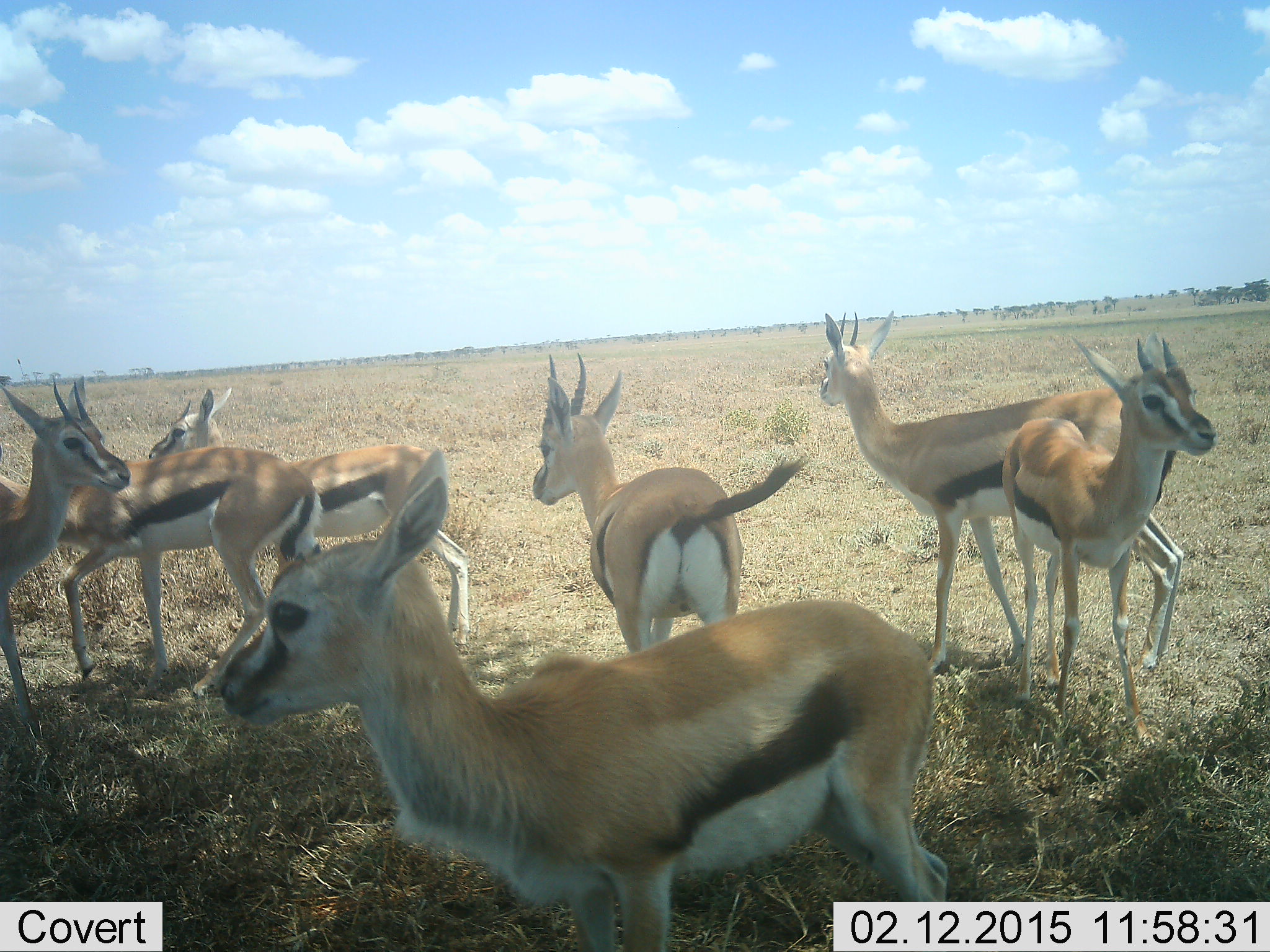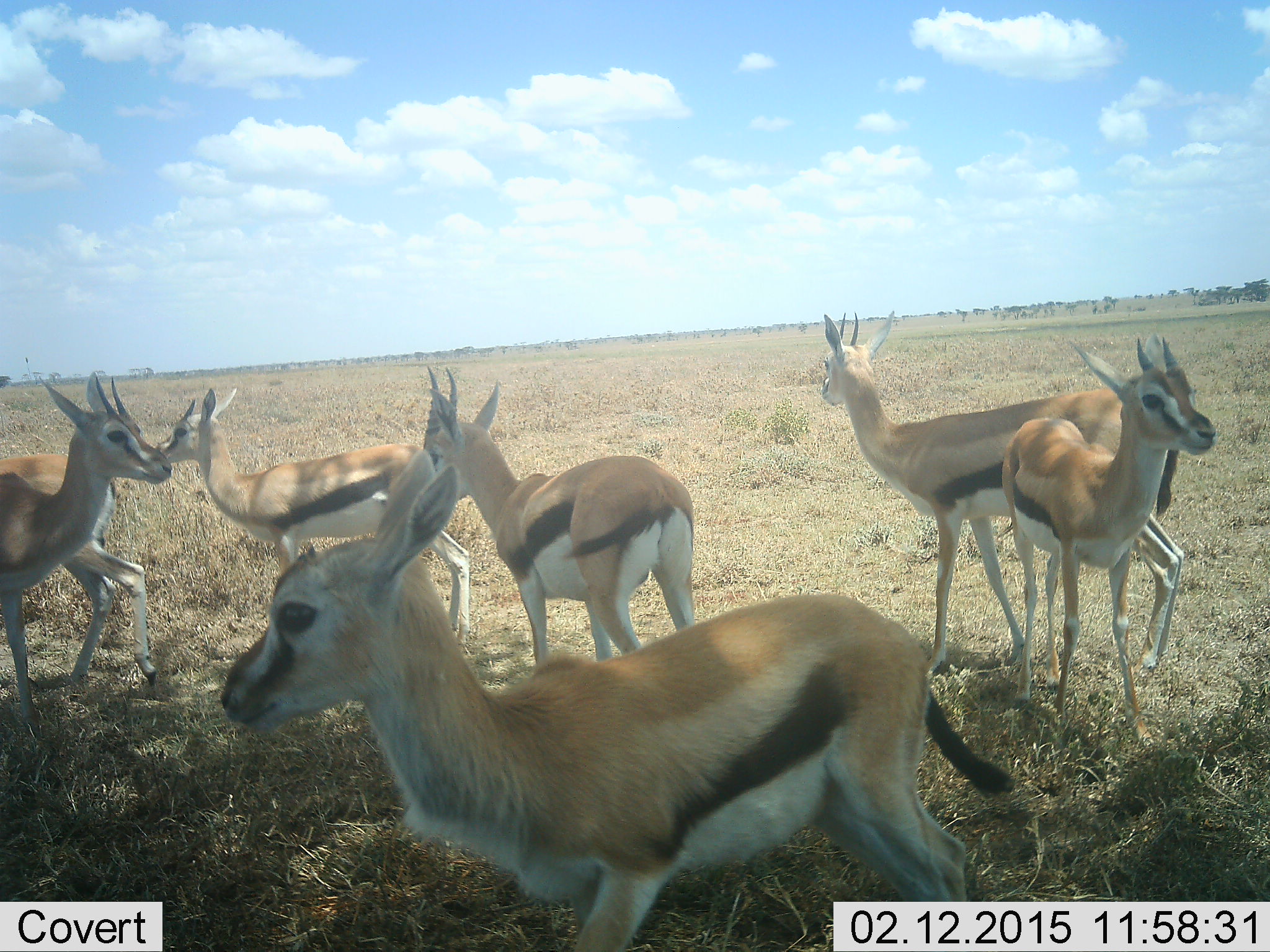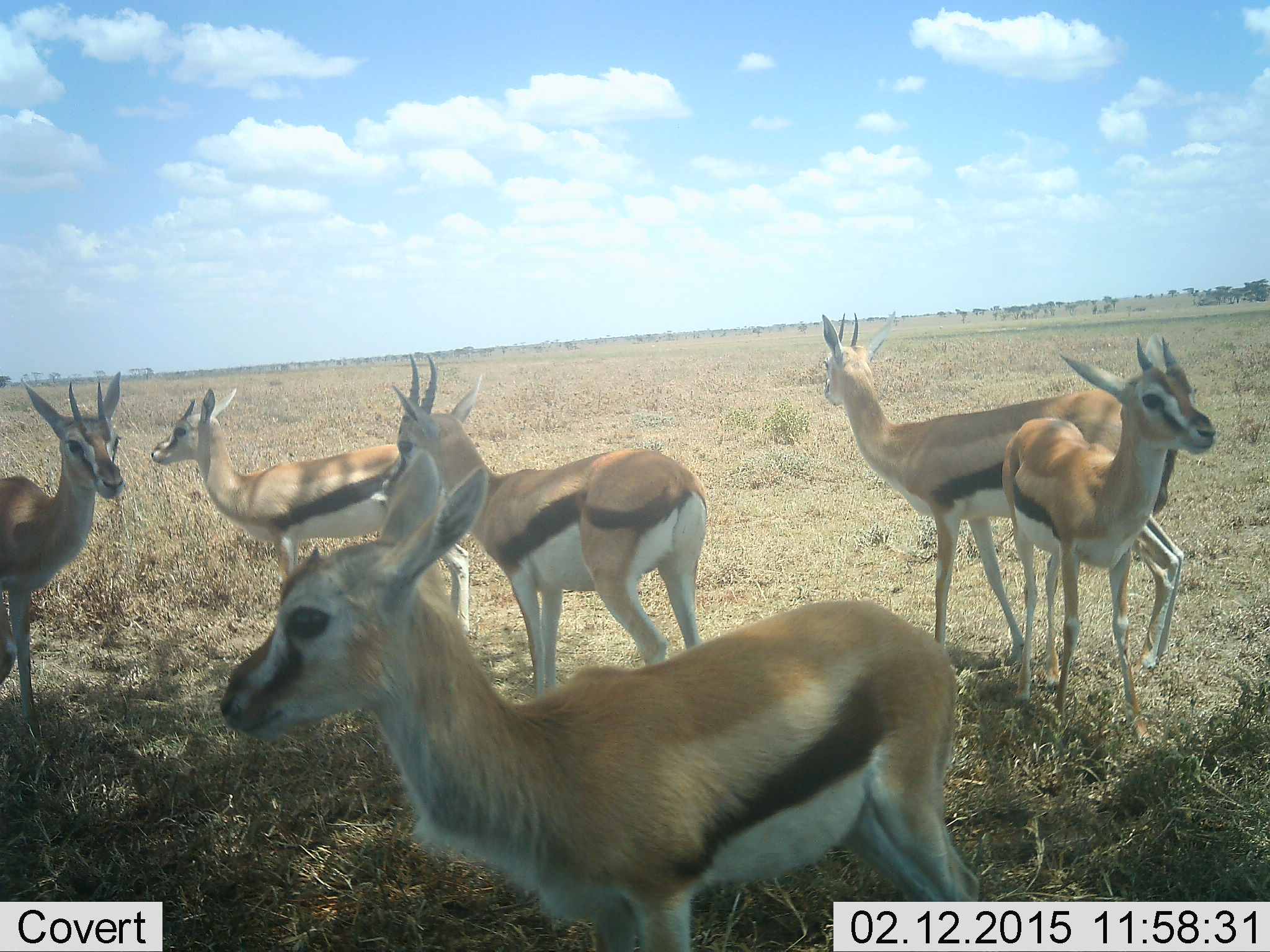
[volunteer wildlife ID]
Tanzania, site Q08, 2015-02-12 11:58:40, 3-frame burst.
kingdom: Animalia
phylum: Chordata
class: Mammalia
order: Artiodactyla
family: Bovidae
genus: Eudorcas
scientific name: Eudorcas thomsonii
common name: thomson's gazelle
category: gazellethomsons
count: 7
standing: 90%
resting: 10%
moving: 50%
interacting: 0%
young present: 0%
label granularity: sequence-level